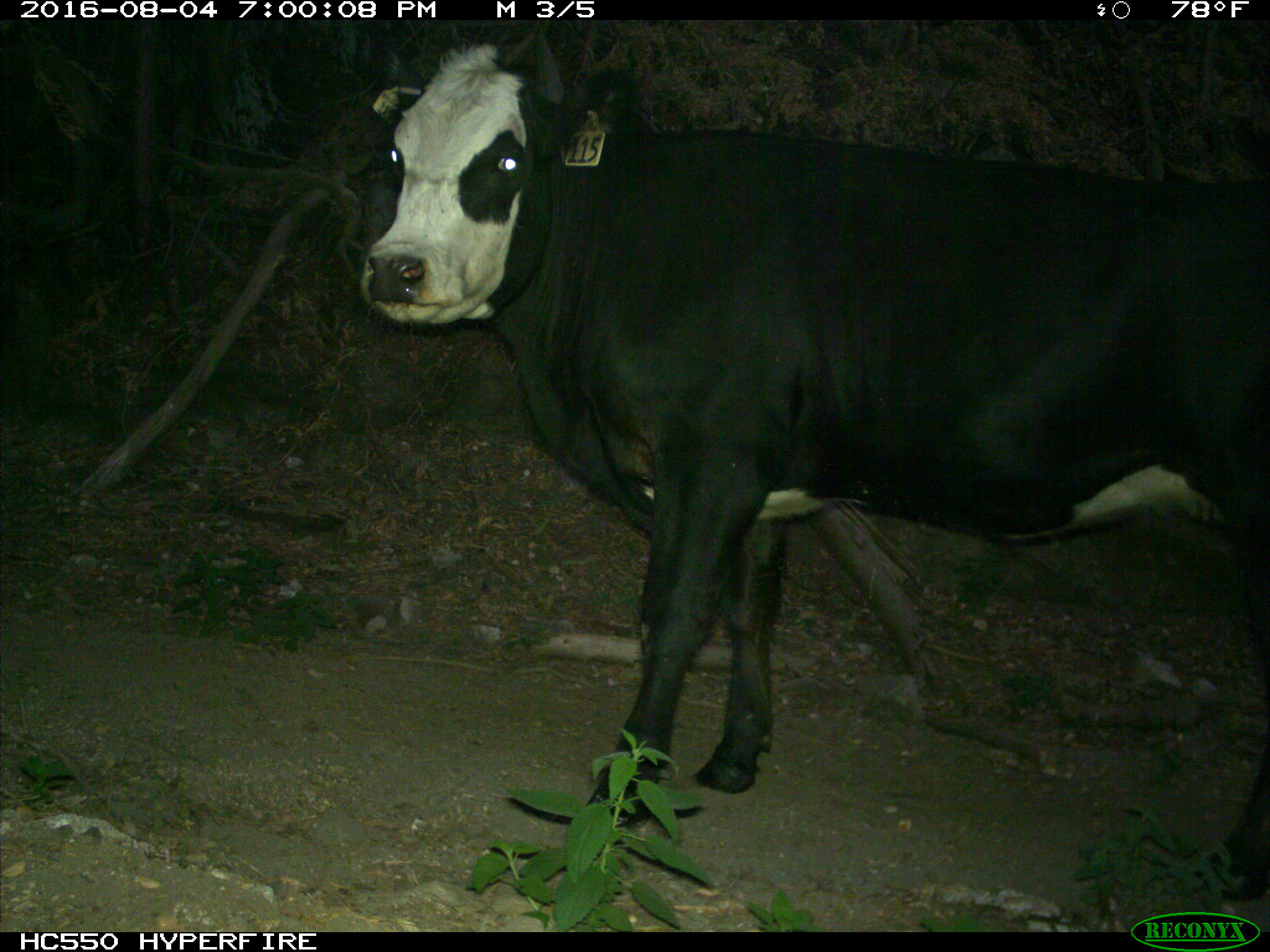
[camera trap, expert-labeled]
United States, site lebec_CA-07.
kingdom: Animalia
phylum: Chordata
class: Mammalia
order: Artiodactyla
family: Bovidae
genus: Bos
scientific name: Bos taurus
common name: domestic cow